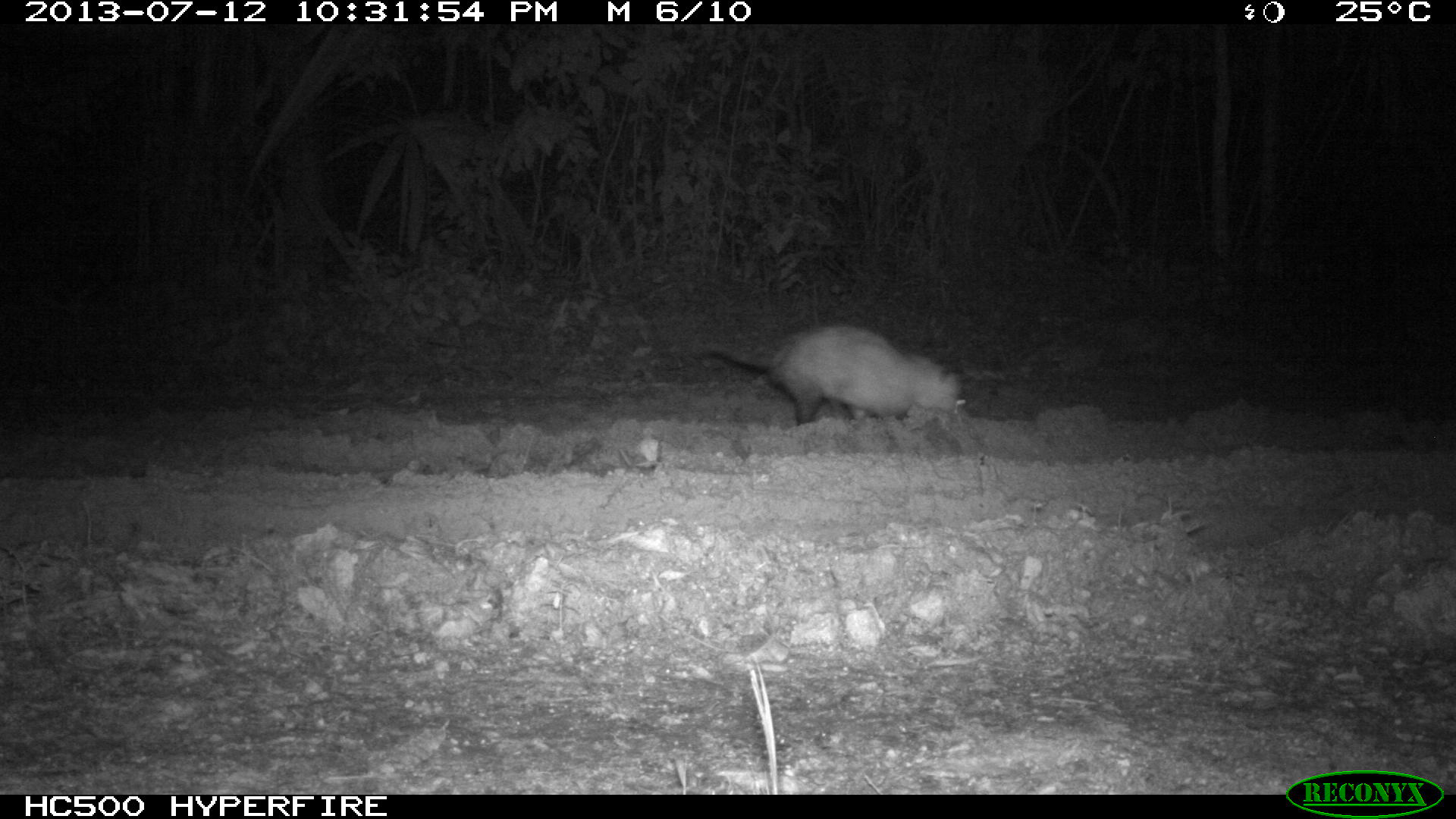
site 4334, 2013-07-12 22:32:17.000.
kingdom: Animalia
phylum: Chordata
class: Mammalia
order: Didelphimorphia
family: Didelphidae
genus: Didelphis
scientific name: Didelphis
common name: american opossums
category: didelphis sp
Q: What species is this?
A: Didelphis sp (american opossums) (Didelphis).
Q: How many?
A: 1.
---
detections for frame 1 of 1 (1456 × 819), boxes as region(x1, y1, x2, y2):
didelphis sp: region(707, 324, 967, 427)